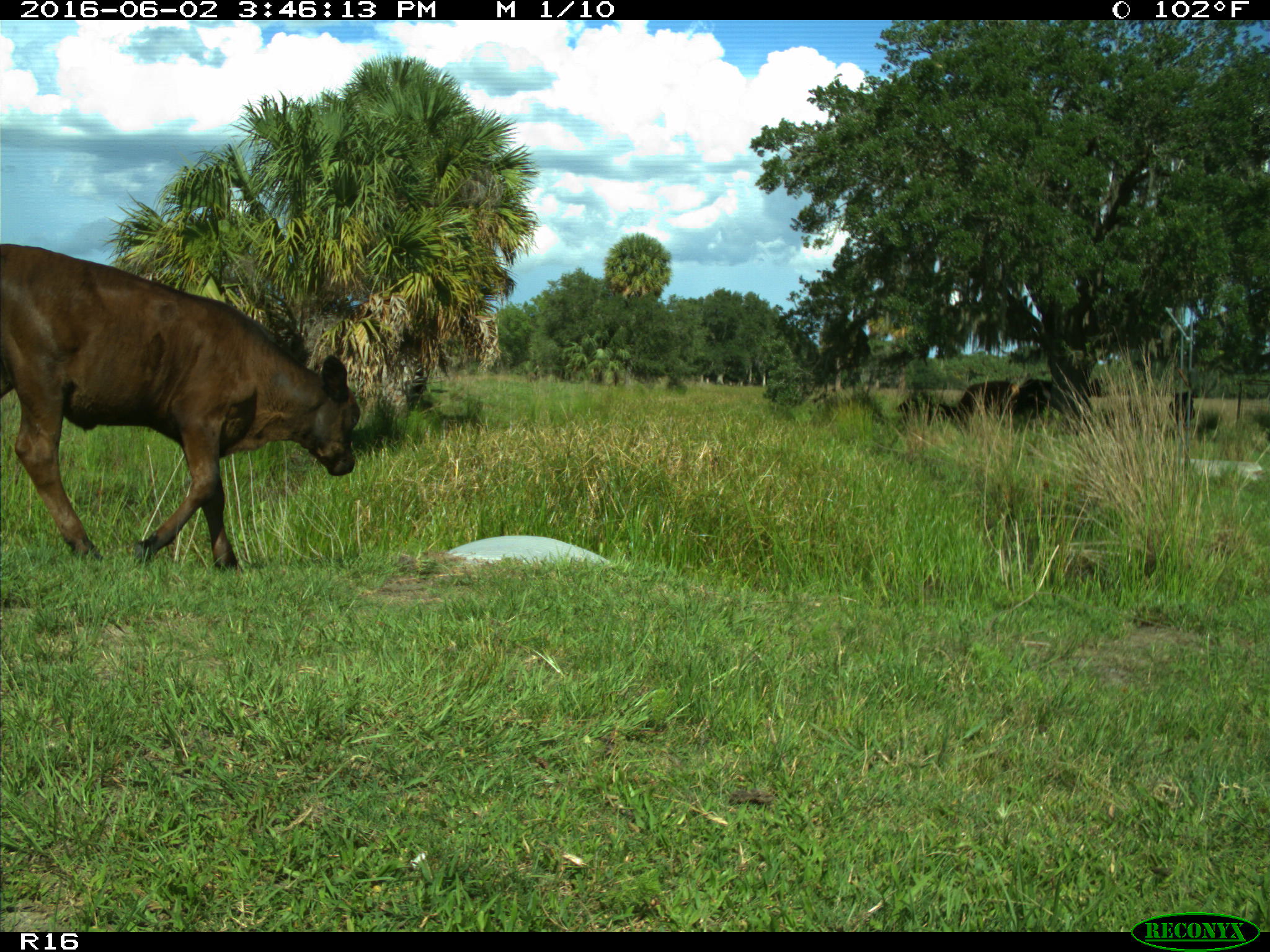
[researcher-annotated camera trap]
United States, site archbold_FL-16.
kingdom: Animalia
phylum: Chordata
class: Mammalia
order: Artiodactyla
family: Bovidae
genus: Bos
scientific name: Bos taurus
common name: domestic cow